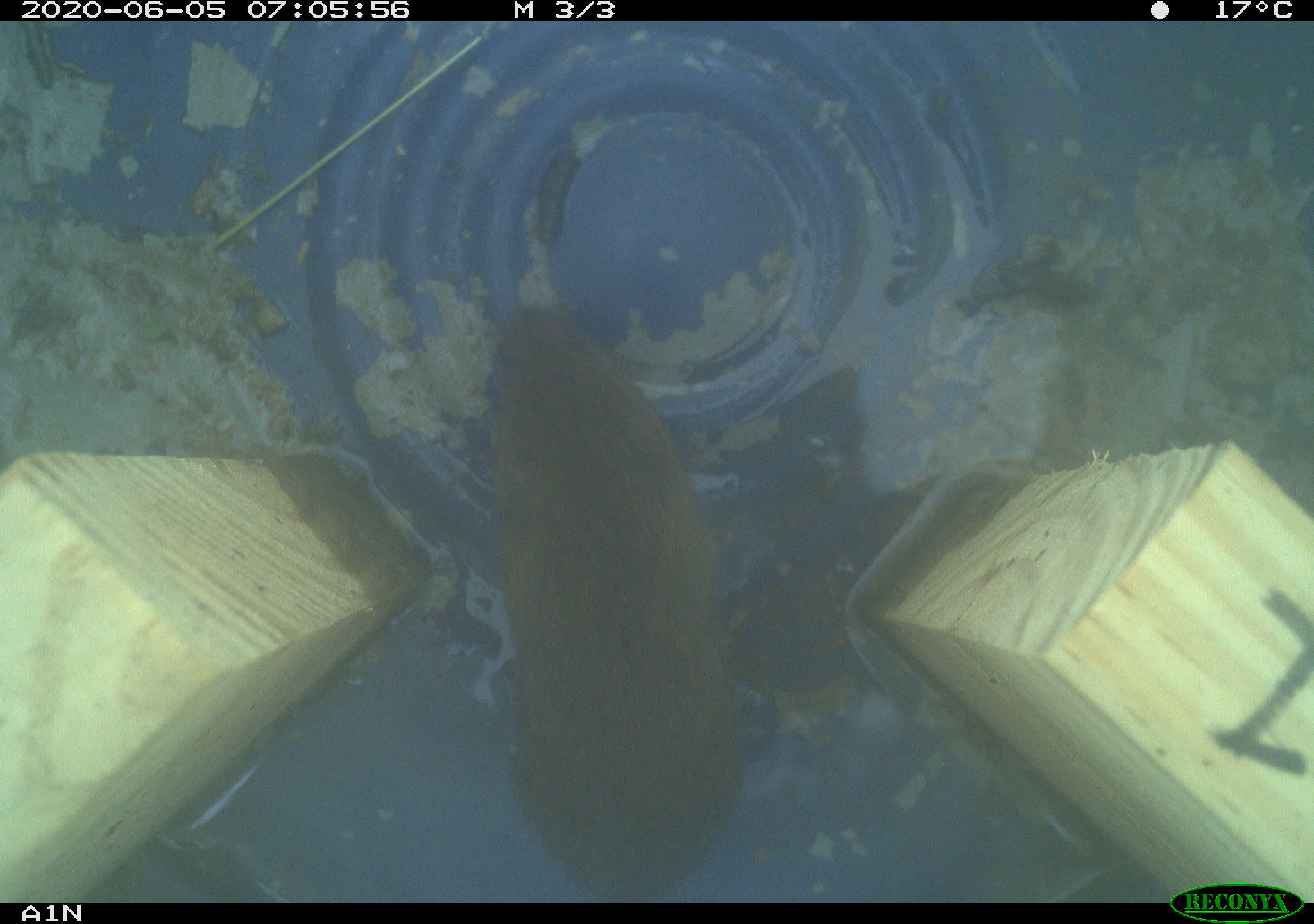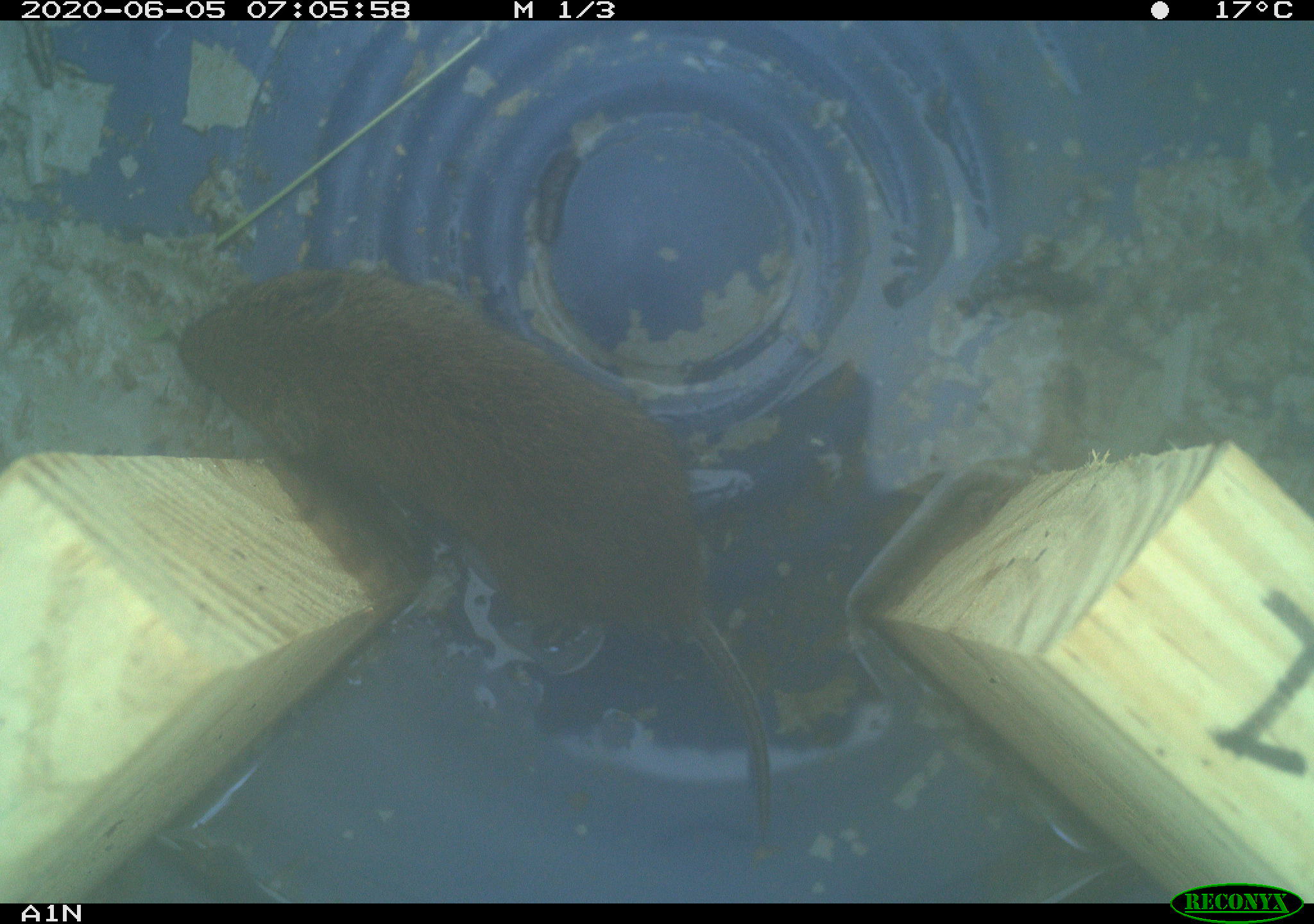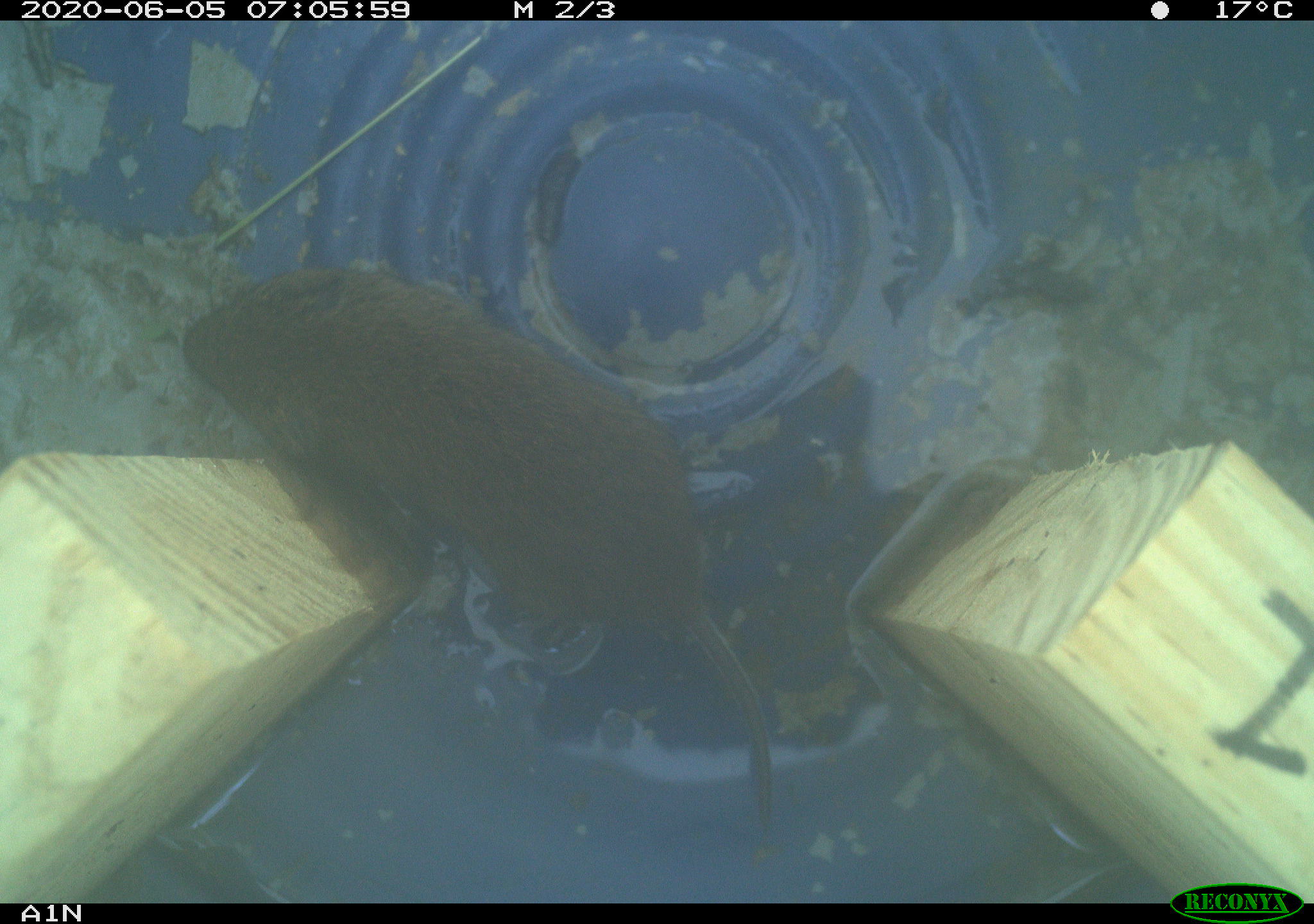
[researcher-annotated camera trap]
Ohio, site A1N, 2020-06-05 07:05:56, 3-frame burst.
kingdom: Animalia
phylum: Chordata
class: Mammalia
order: Rodentia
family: Cricetidae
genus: Microtus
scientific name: Microtus pennsylvanicus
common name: meadow vole